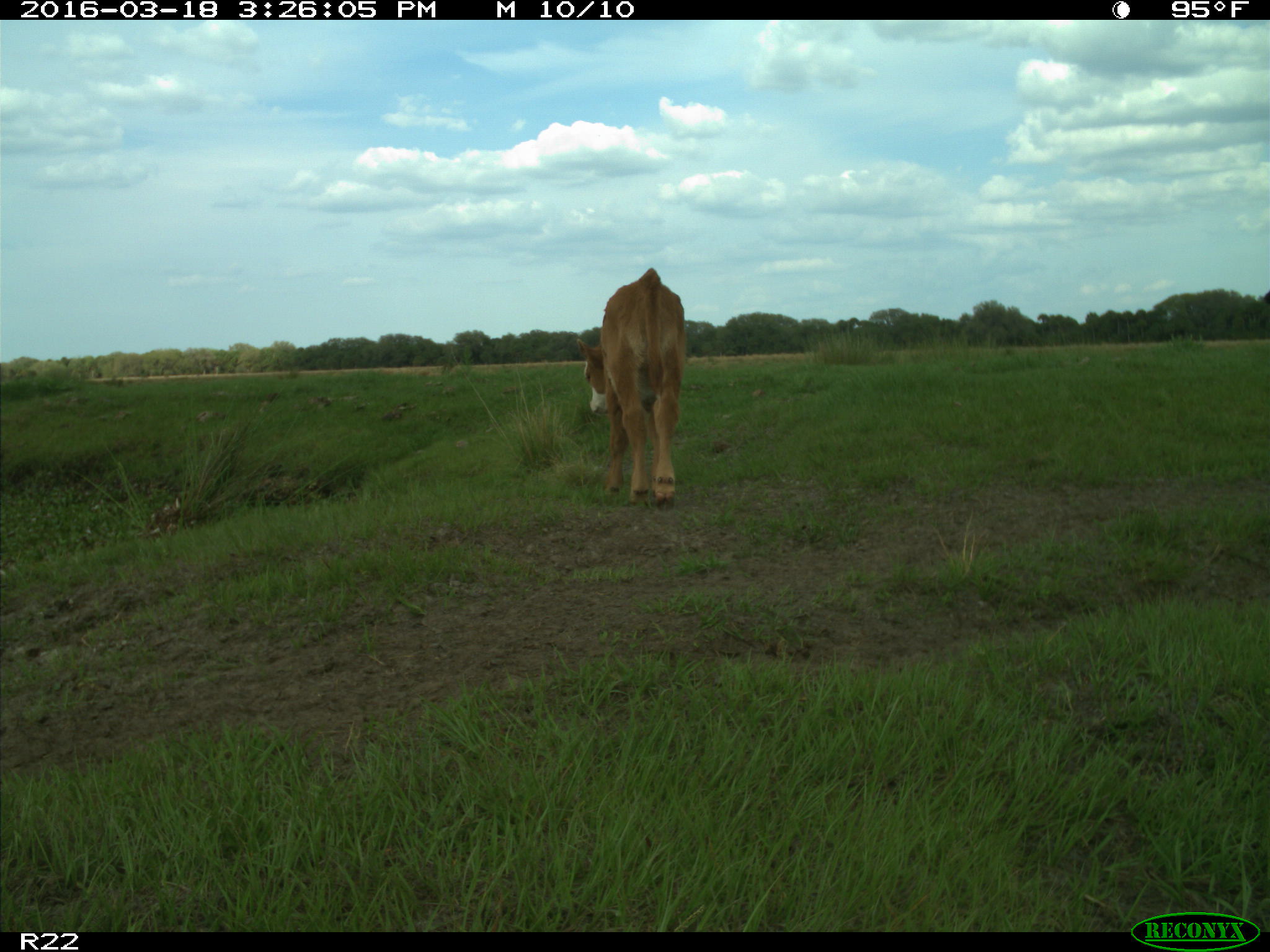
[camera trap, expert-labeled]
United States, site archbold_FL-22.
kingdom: Animalia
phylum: Chordata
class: Mammalia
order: Artiodactyla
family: Bovidae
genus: Bos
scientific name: Bos taurus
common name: domestic cow